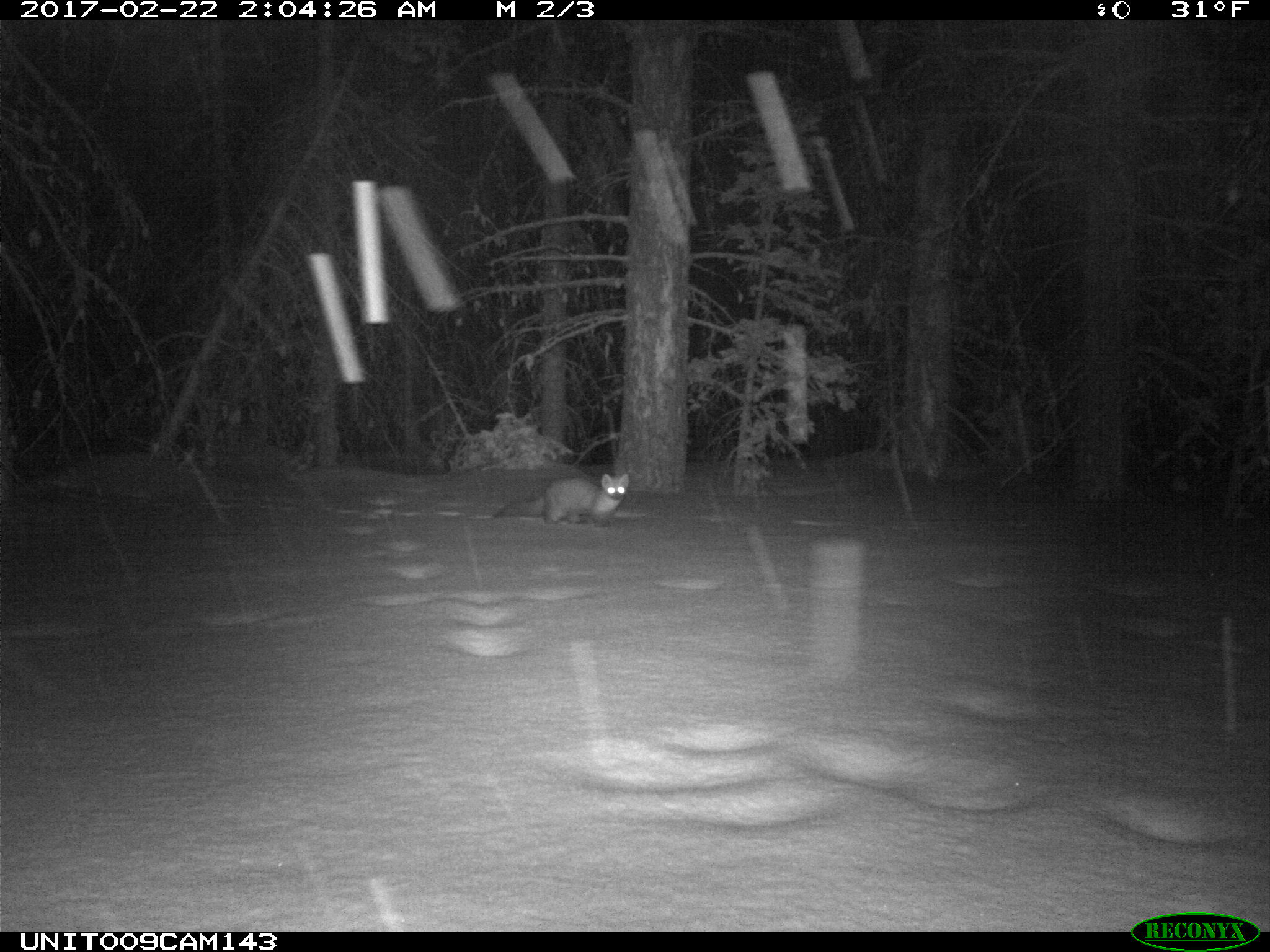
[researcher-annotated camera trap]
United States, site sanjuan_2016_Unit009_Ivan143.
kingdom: Animalia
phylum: Chordata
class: Mammalia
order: Carnivora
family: Mustelidae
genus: Martes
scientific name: Martes americana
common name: american marten